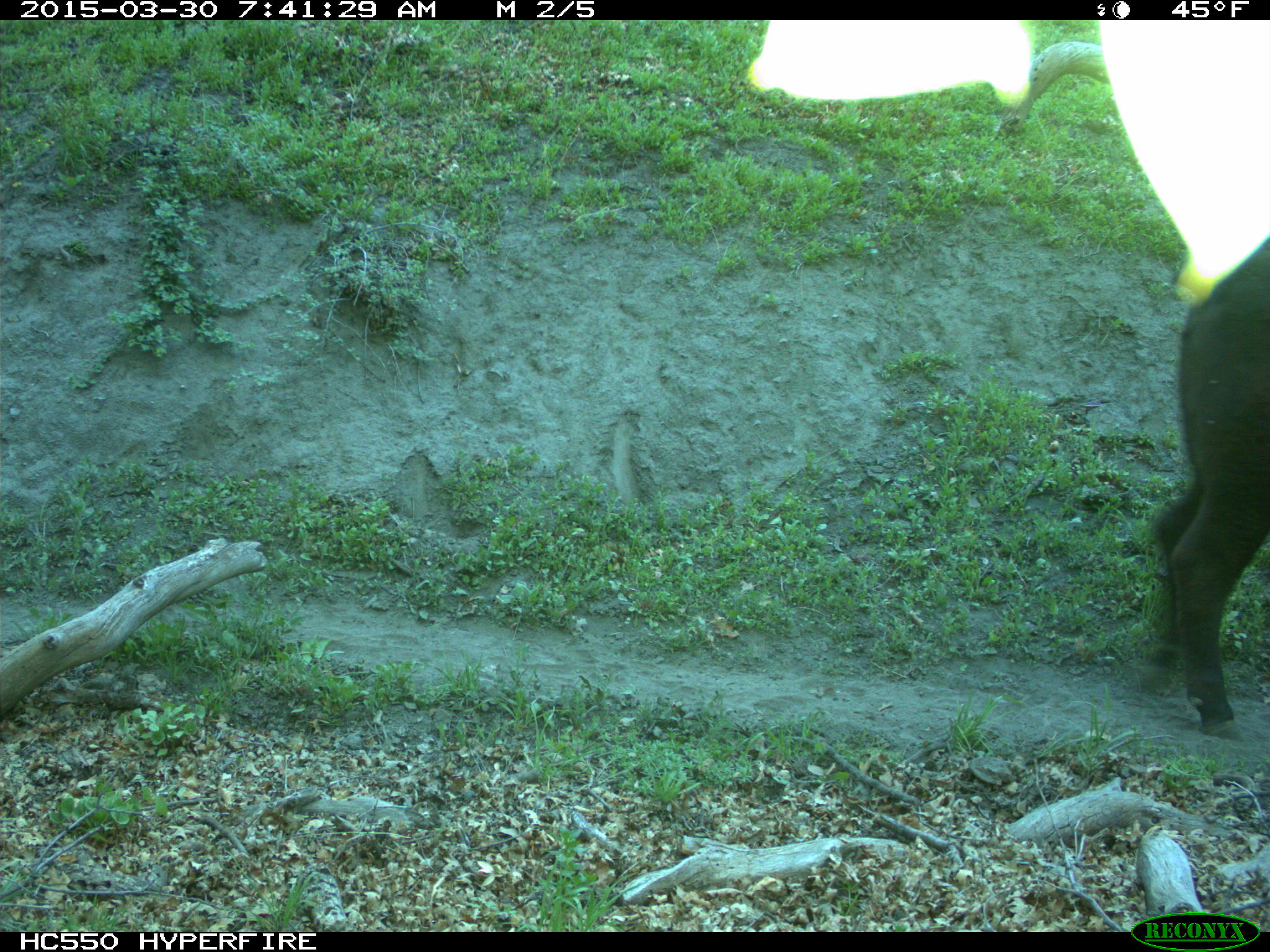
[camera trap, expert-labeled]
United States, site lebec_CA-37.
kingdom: Animalia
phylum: Chordata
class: Mammalia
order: Artiodactyla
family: Bovidae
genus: Bos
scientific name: Bos taurus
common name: domestic cow